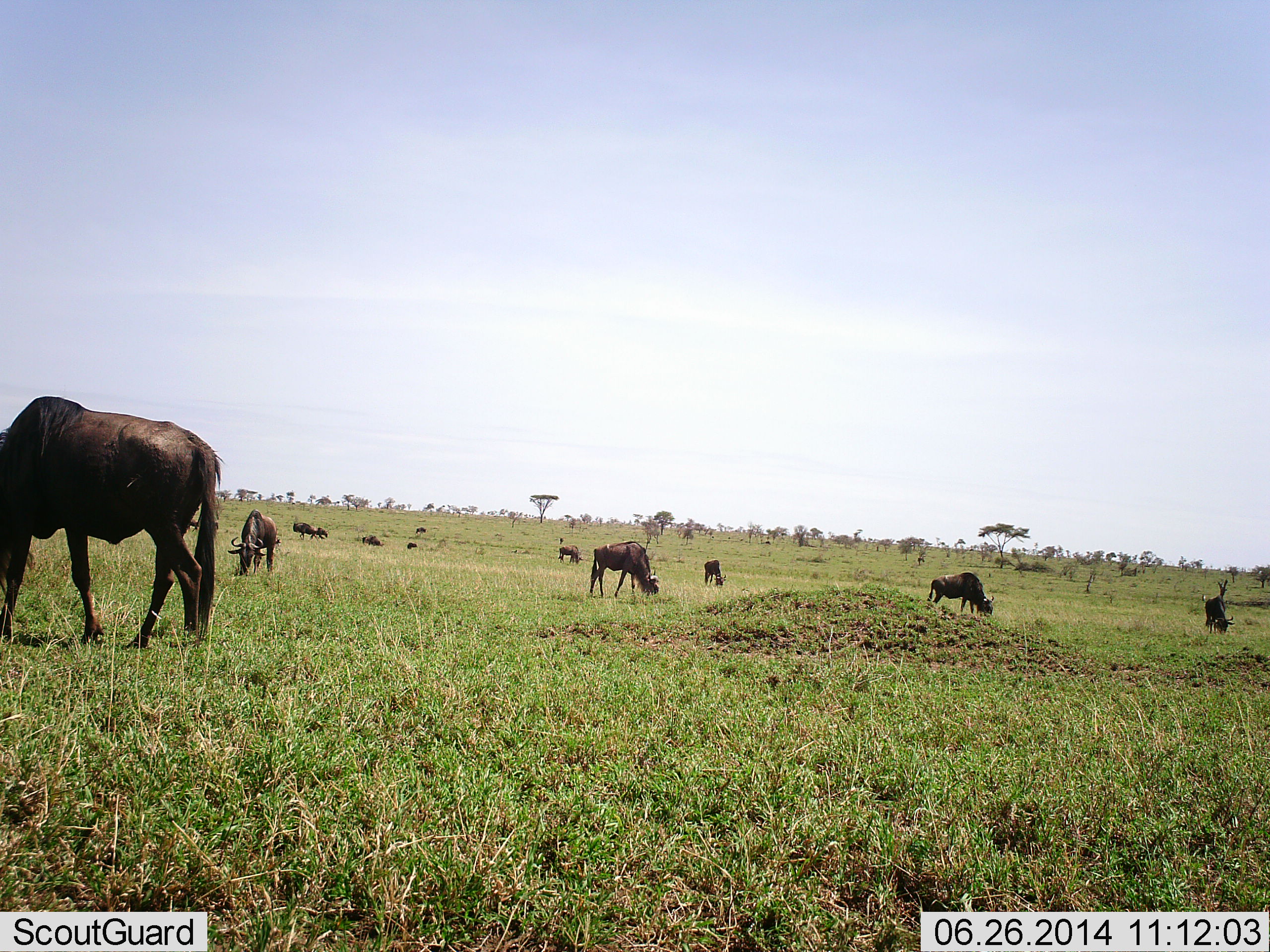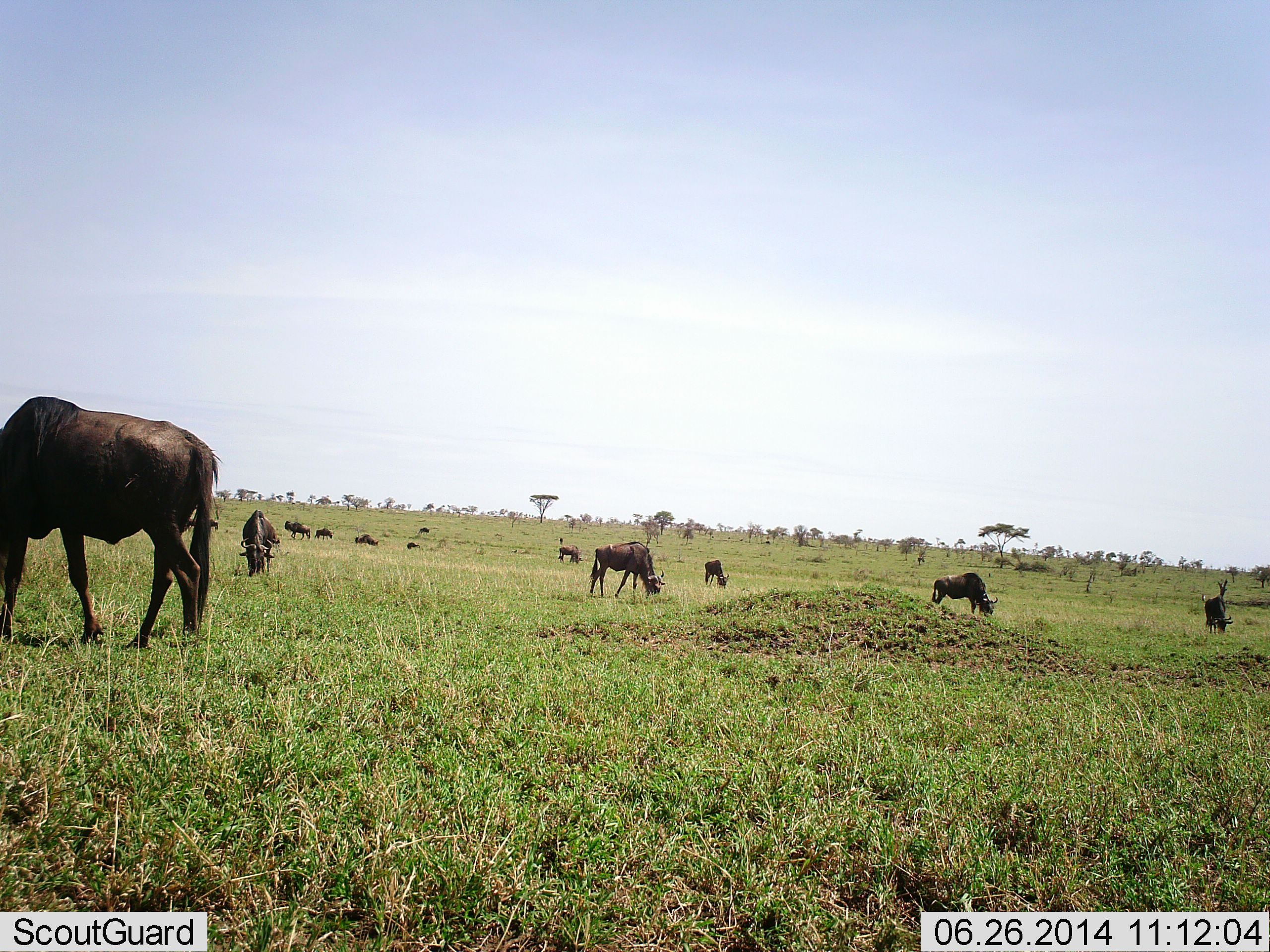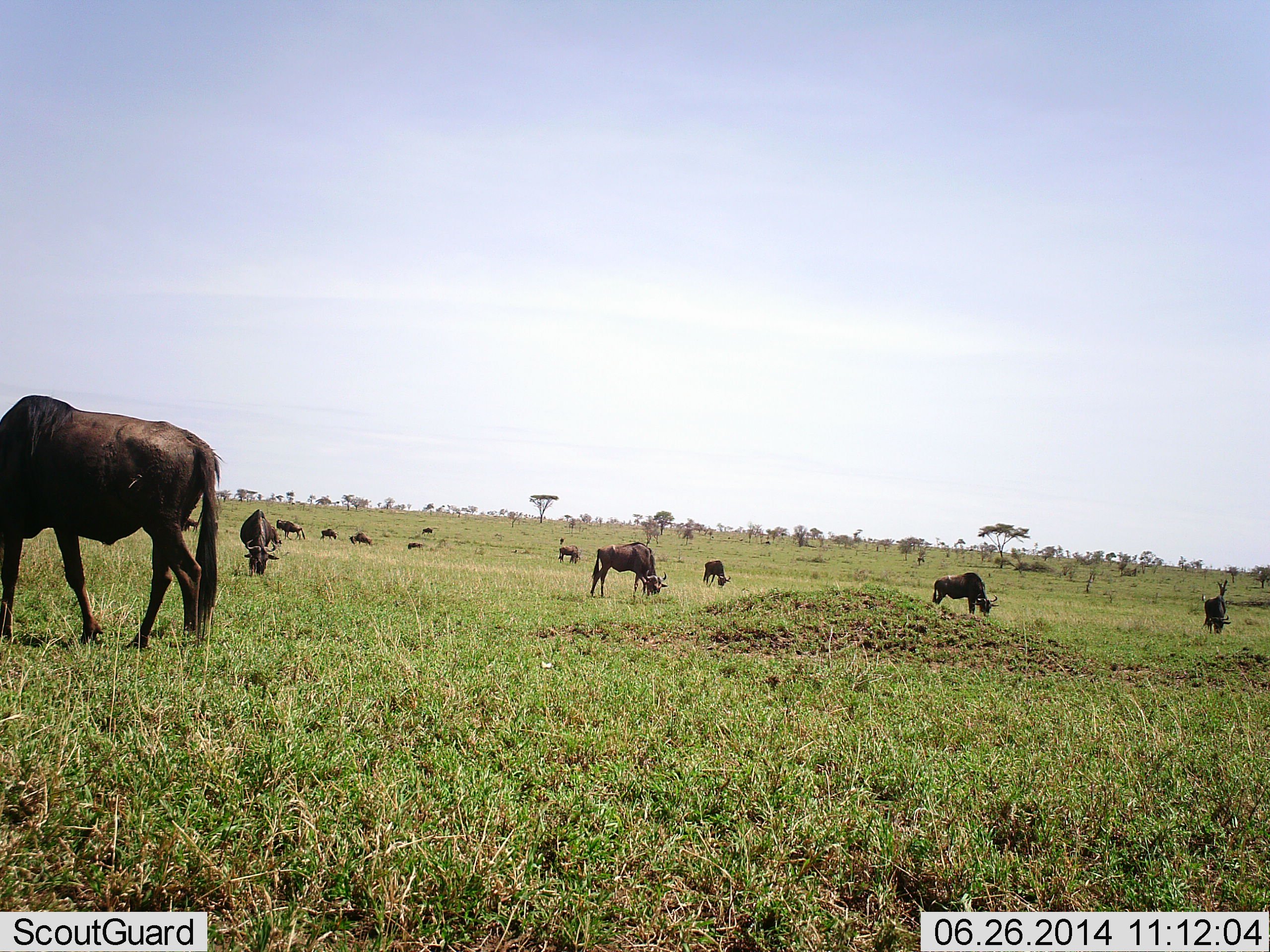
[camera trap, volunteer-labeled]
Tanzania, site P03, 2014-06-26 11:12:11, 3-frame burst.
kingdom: Animalia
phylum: Chordata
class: Mammalia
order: Artiodactyla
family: Bovidae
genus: Connochaetes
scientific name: Connochaetes taurinus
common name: blue wildebeest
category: wildebeest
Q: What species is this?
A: Wildebeest (blue wildebeest) (Connochaetes taurinus).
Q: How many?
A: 11-50.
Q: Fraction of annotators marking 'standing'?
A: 30%.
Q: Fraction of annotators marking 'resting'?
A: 20%.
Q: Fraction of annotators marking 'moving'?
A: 20%.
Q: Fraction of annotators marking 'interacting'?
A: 0%.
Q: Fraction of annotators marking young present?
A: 0%.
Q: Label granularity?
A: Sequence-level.